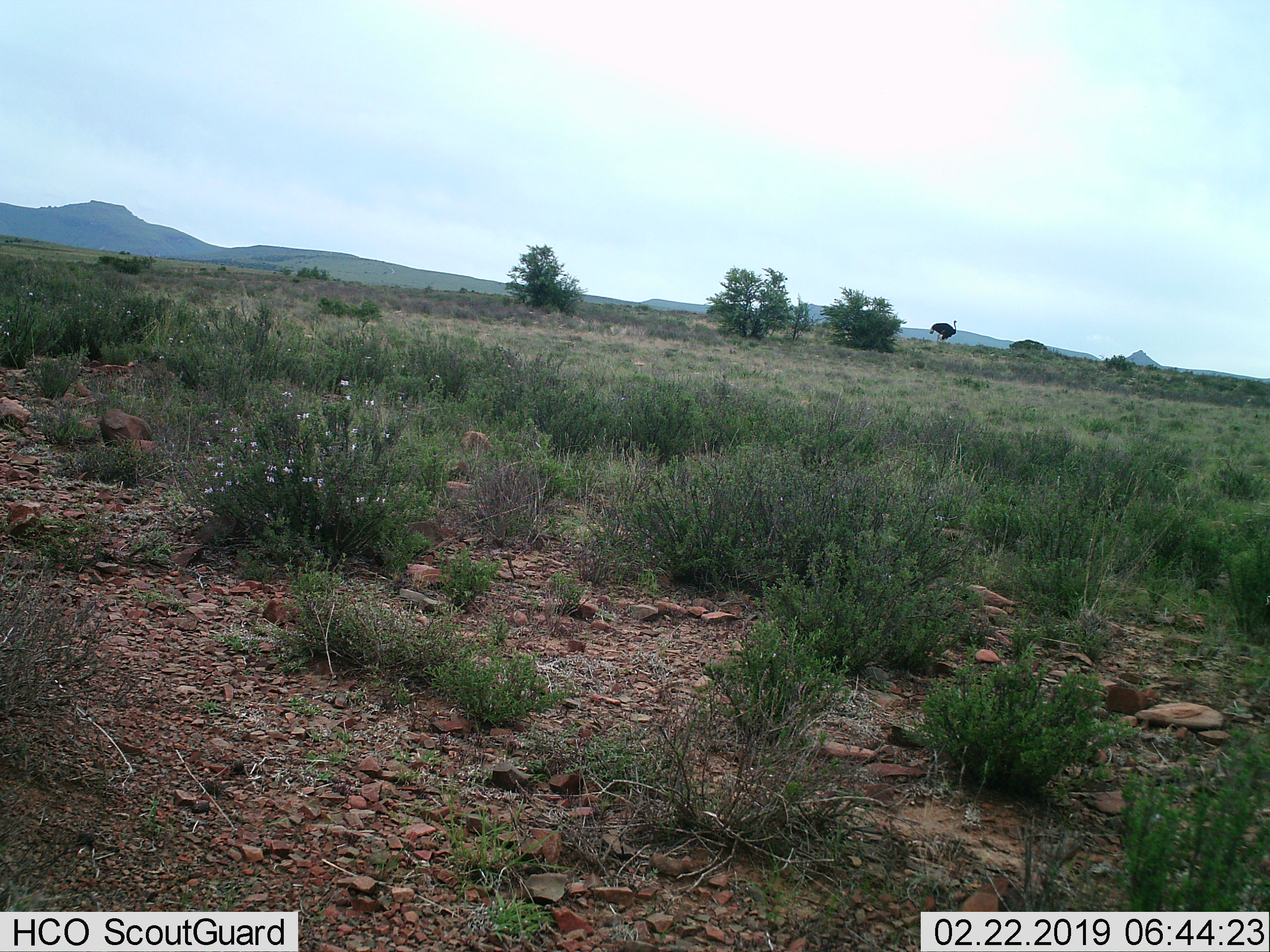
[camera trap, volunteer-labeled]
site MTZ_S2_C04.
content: unidentified animal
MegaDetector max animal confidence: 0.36